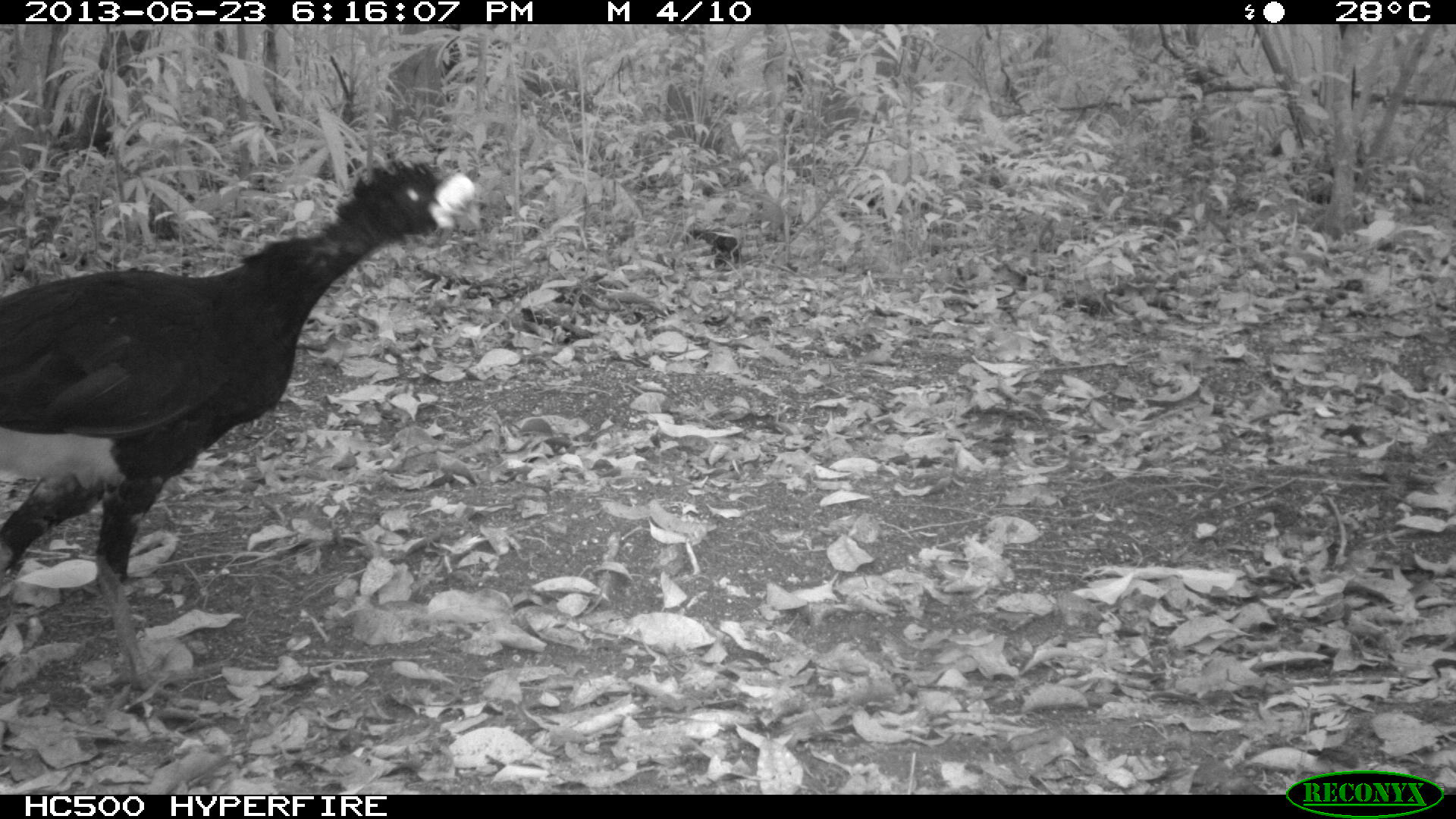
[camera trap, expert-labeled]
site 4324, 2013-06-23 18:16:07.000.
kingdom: Animalia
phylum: Chordata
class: Aves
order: Galliformes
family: Cracidae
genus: Crax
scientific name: Crax rubra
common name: great curassow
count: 1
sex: male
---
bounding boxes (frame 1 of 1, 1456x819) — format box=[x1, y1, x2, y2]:
crax rubra: box=[0, 155, 477, 696]